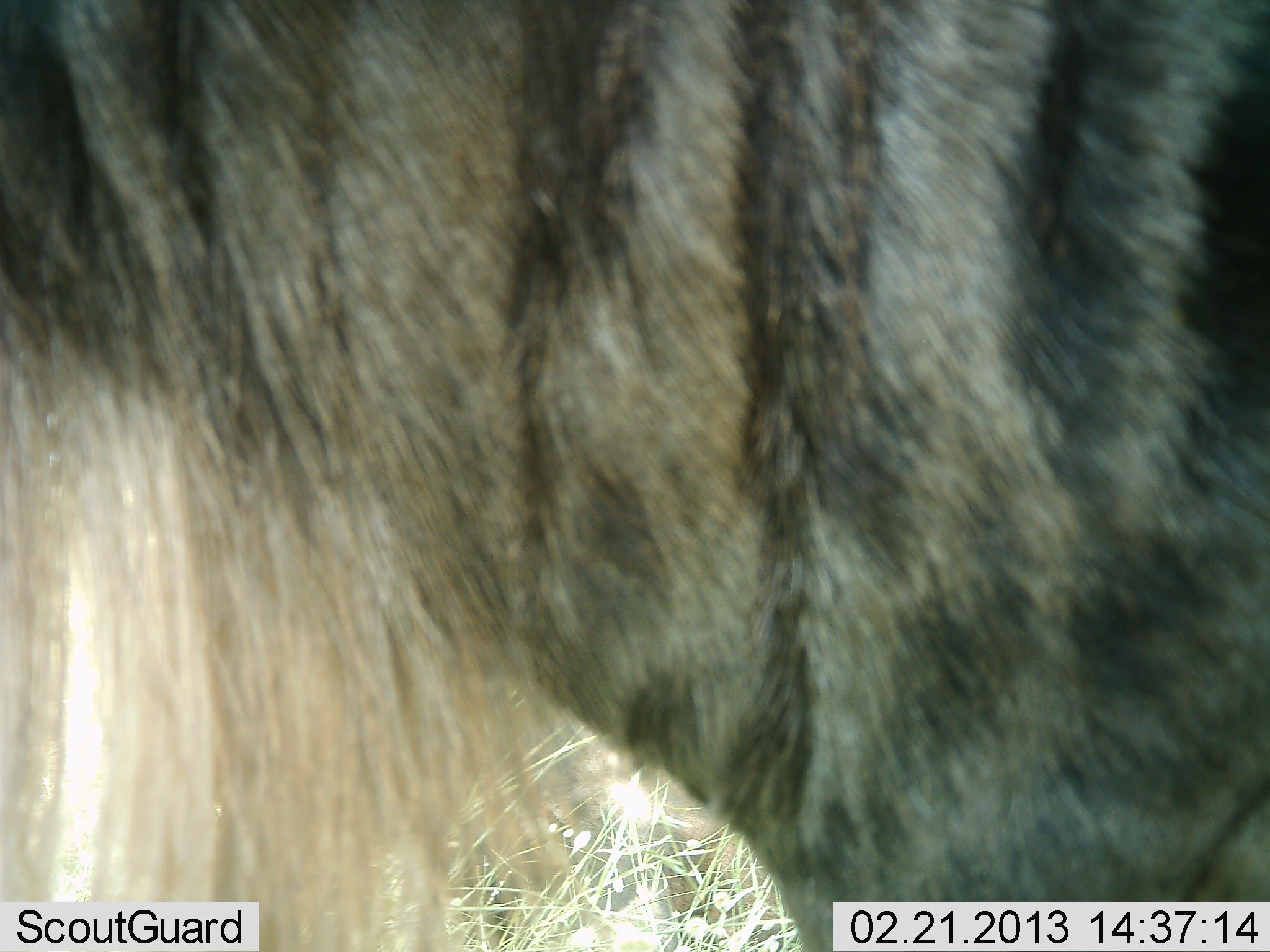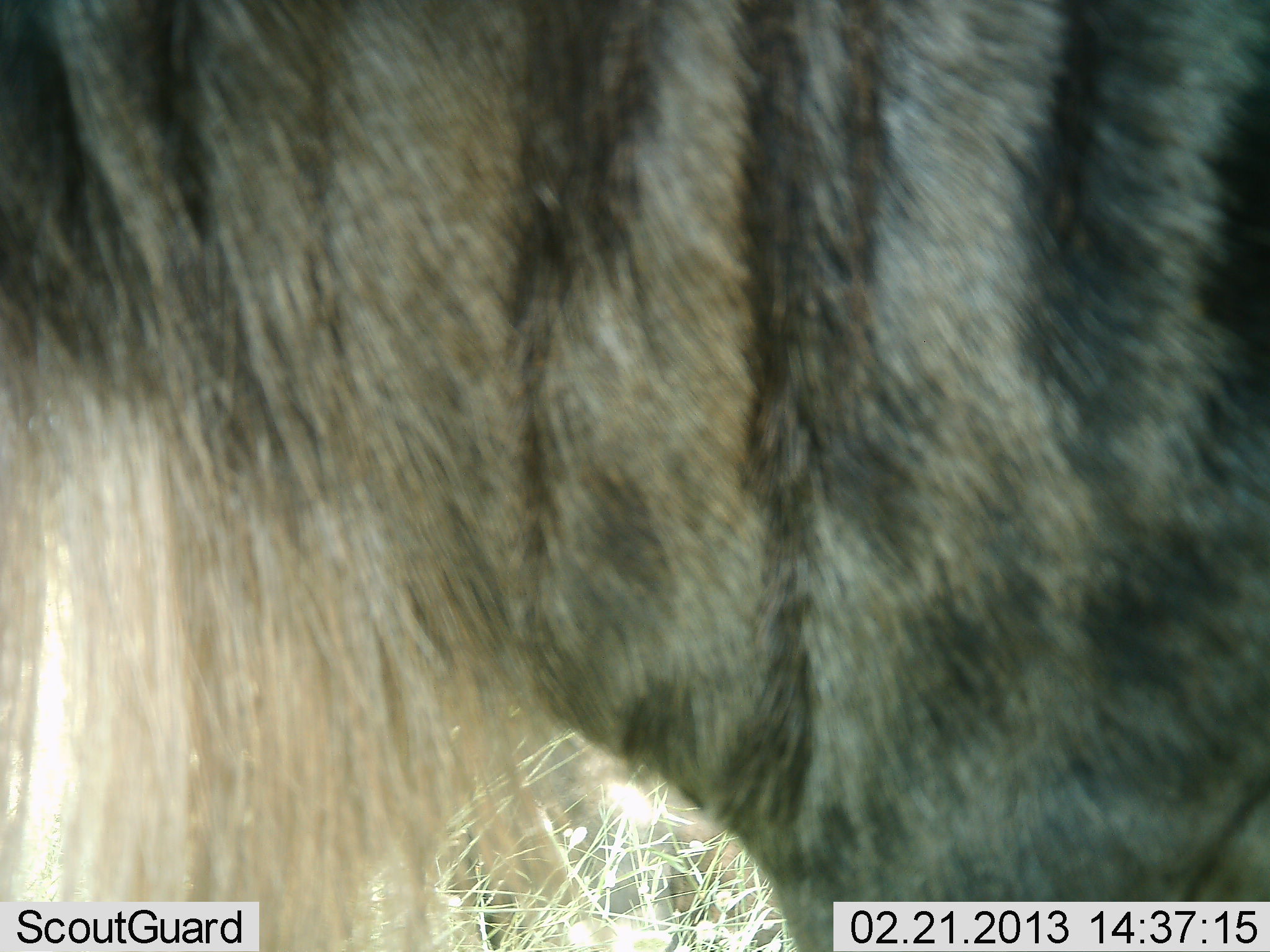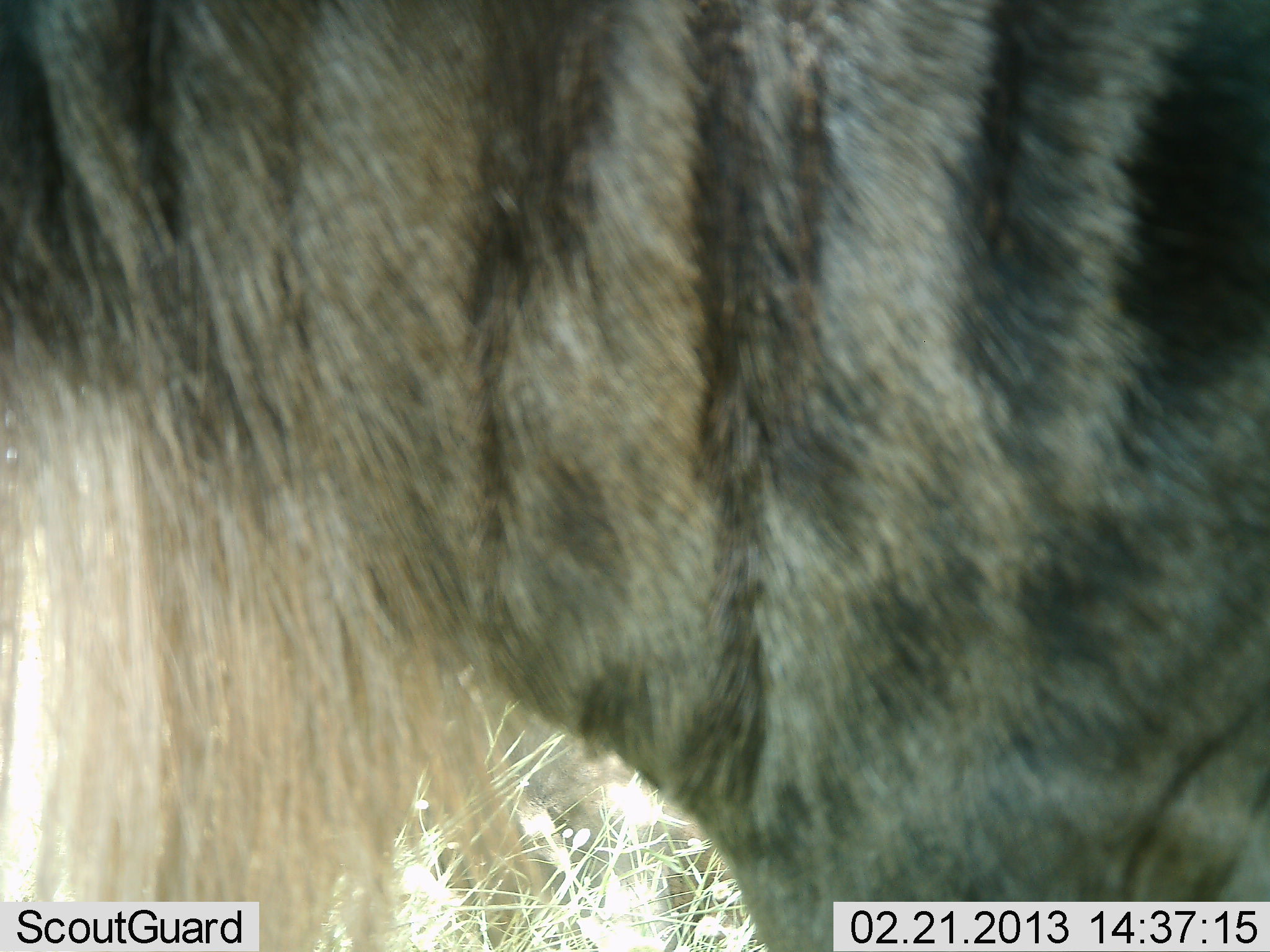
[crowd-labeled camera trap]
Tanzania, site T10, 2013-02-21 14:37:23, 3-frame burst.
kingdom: Animalia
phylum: Chordata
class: Mammalia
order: Artiodactyla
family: Bovidae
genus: Connochaetes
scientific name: Connochaetes taurinus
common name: blue wildebeest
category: wildebeest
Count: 1.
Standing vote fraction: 100%.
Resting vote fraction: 0%.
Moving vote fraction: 0%.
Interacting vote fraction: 8%.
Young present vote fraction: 0%.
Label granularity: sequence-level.